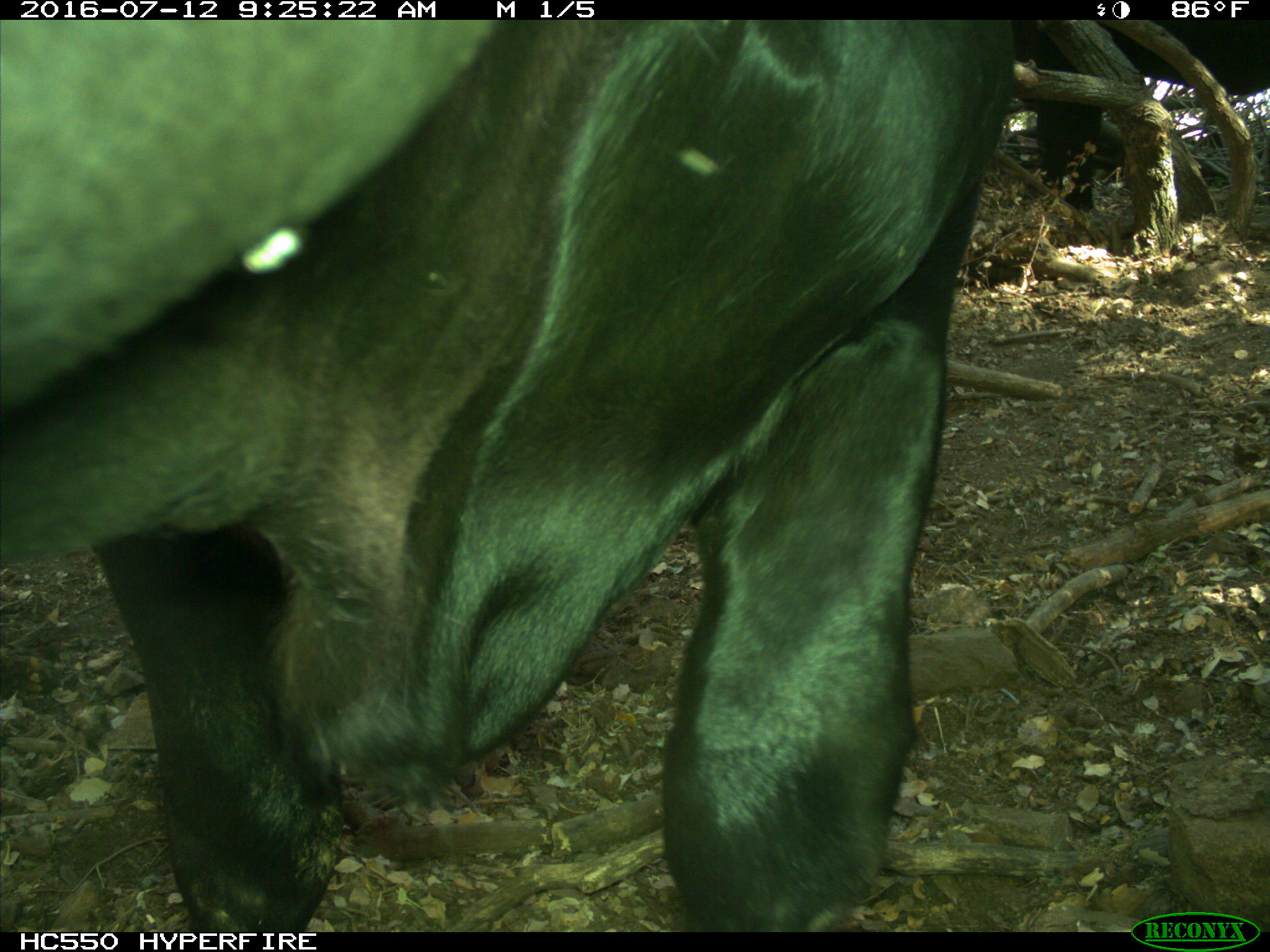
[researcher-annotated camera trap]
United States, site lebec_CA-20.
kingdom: Animalia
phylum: Chordata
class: Mammalia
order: Artiodactyla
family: Bovidae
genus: Bos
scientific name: Bos taurus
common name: domestic cow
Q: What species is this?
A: Bos taurus (domestic cow).